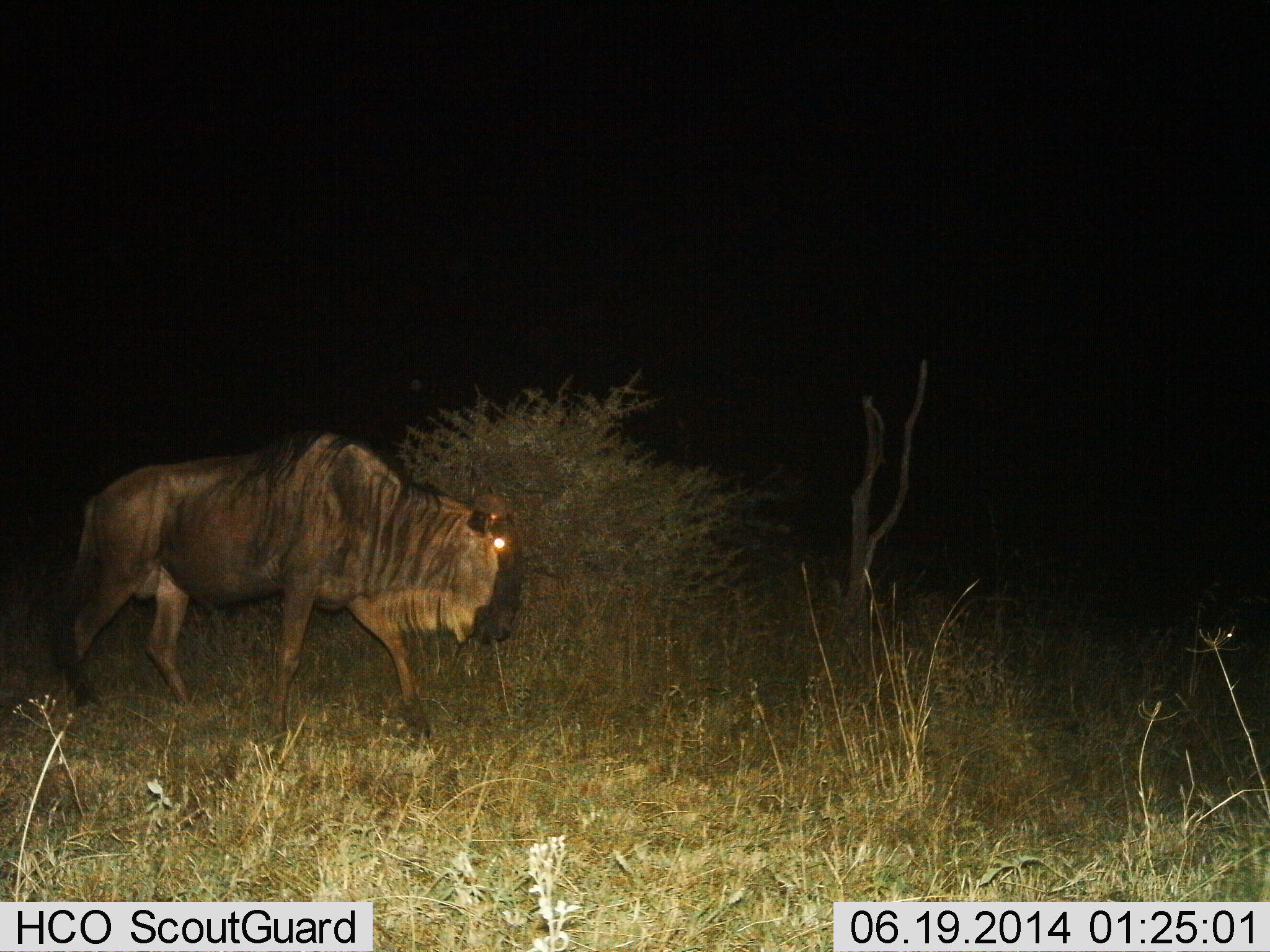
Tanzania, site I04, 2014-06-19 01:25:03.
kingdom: Animalia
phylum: Chordata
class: Mammalia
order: Artiodactyla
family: Bovidae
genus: Connochaetes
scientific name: Connochaetes taurinus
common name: blue wildebeest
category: wildebeest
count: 1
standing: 10%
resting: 0%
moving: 100%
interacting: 0%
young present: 0%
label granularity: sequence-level